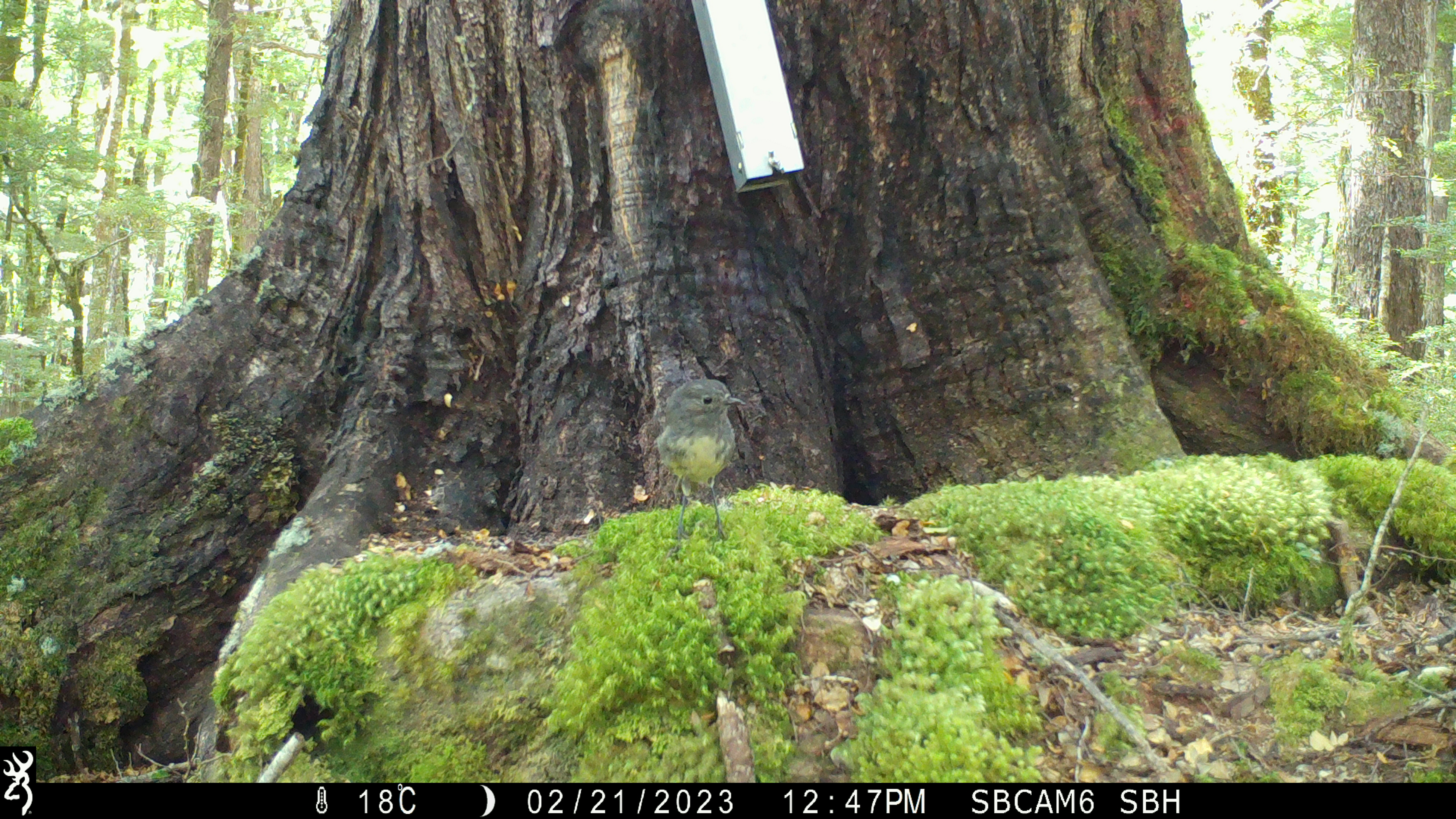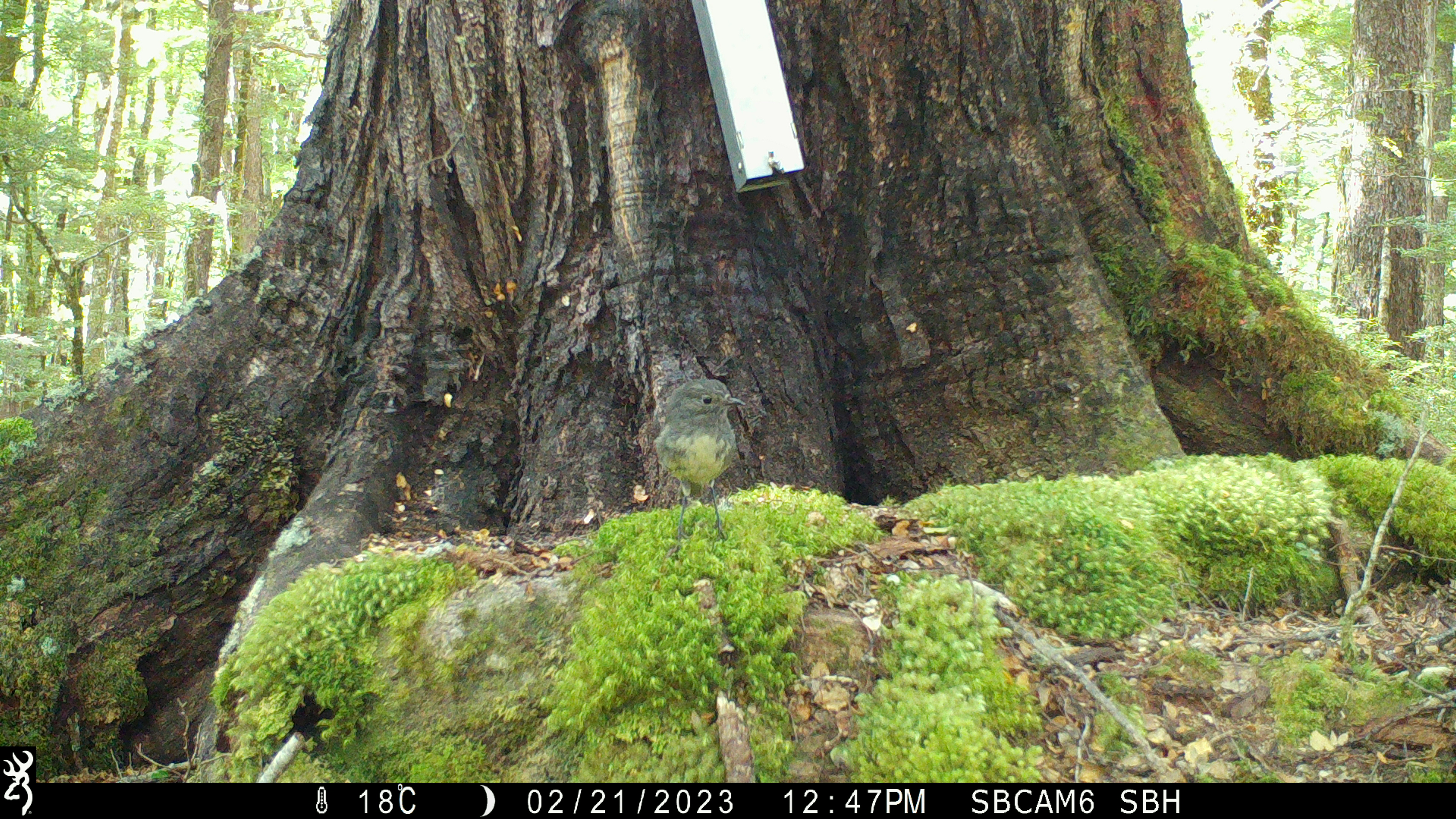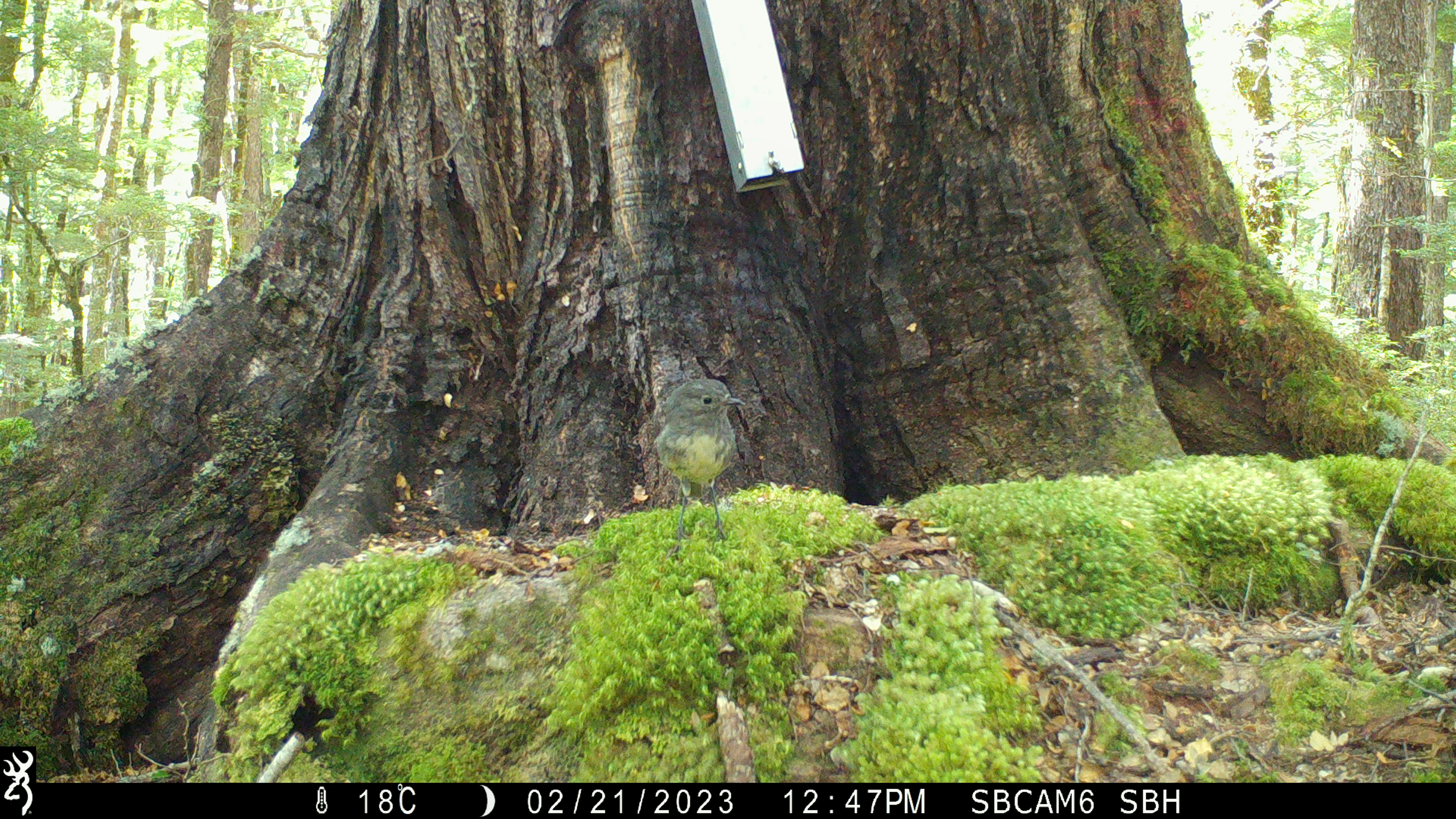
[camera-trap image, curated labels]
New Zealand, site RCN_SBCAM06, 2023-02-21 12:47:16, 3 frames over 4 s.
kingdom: Animalia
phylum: Chordata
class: Aves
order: Passeriformes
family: Petroicidae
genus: Petroica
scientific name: Petroica australis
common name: new zealand robin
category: robin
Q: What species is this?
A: Robin (new zealand robin) (Petroica australis).